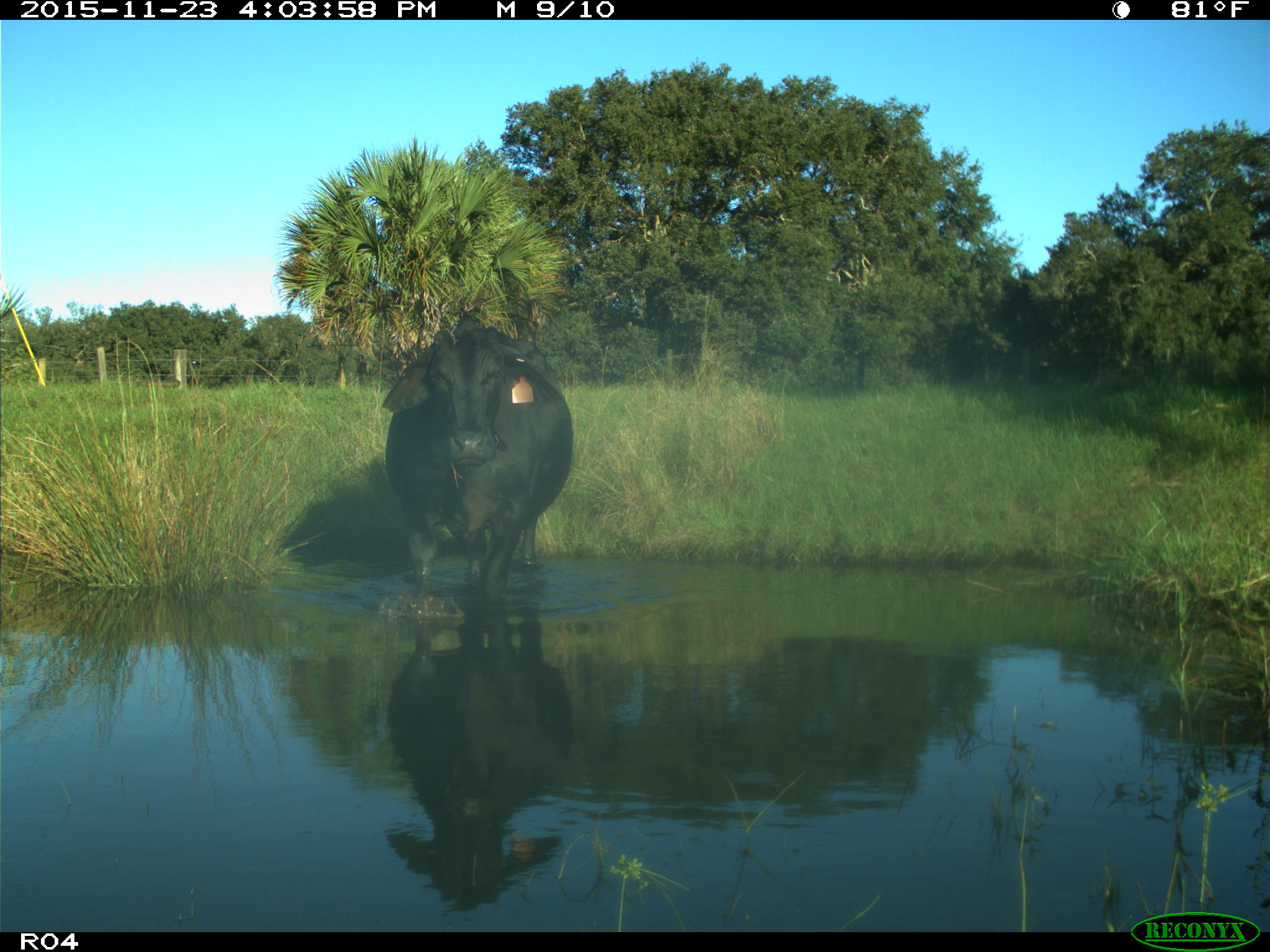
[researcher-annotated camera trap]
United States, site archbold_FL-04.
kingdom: Animalia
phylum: Chordata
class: Mammalia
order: Artiodactyla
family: Bovidae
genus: Bos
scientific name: Bos taurus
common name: domestic cow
Bos taurus (domestic cow).